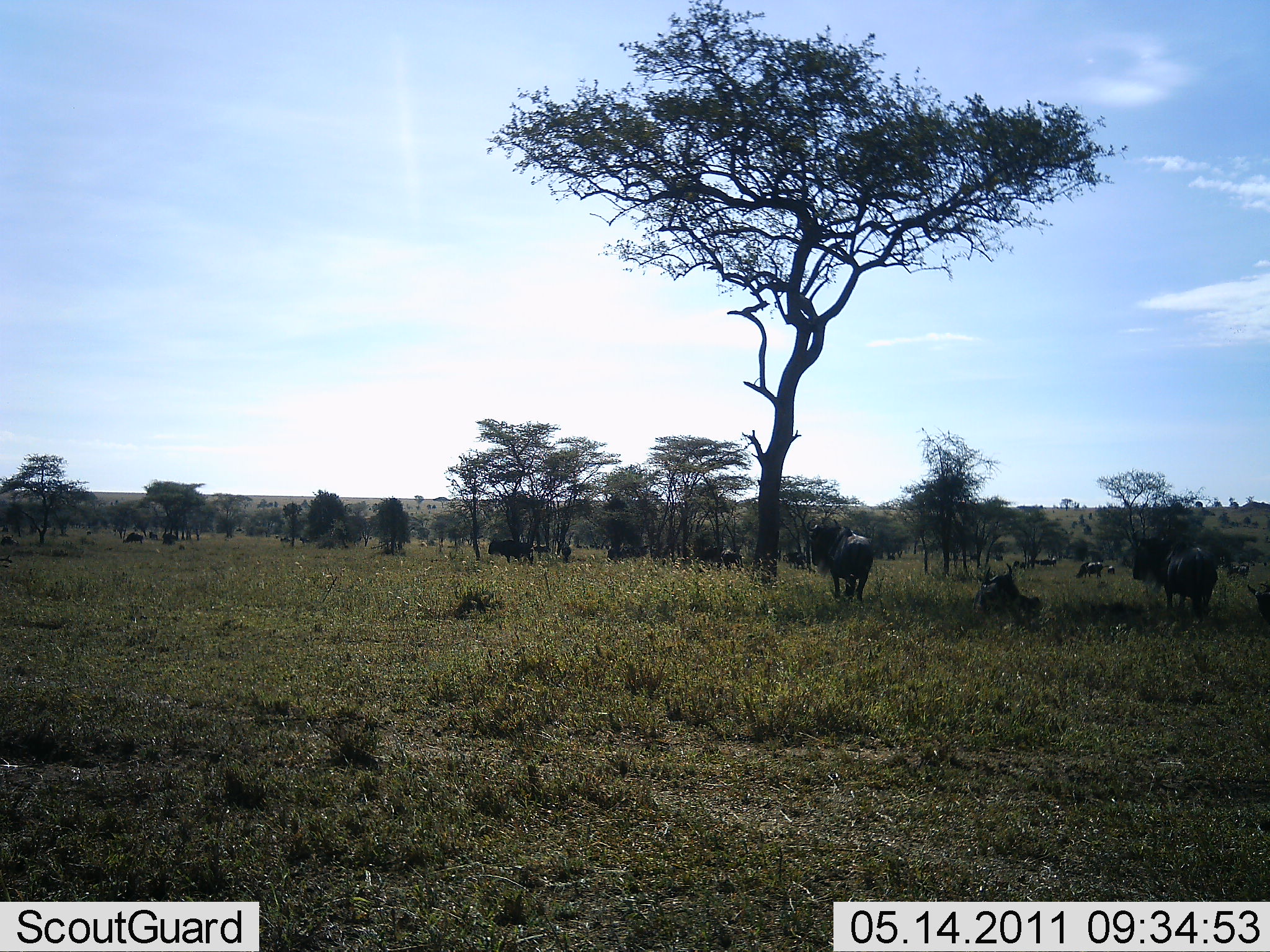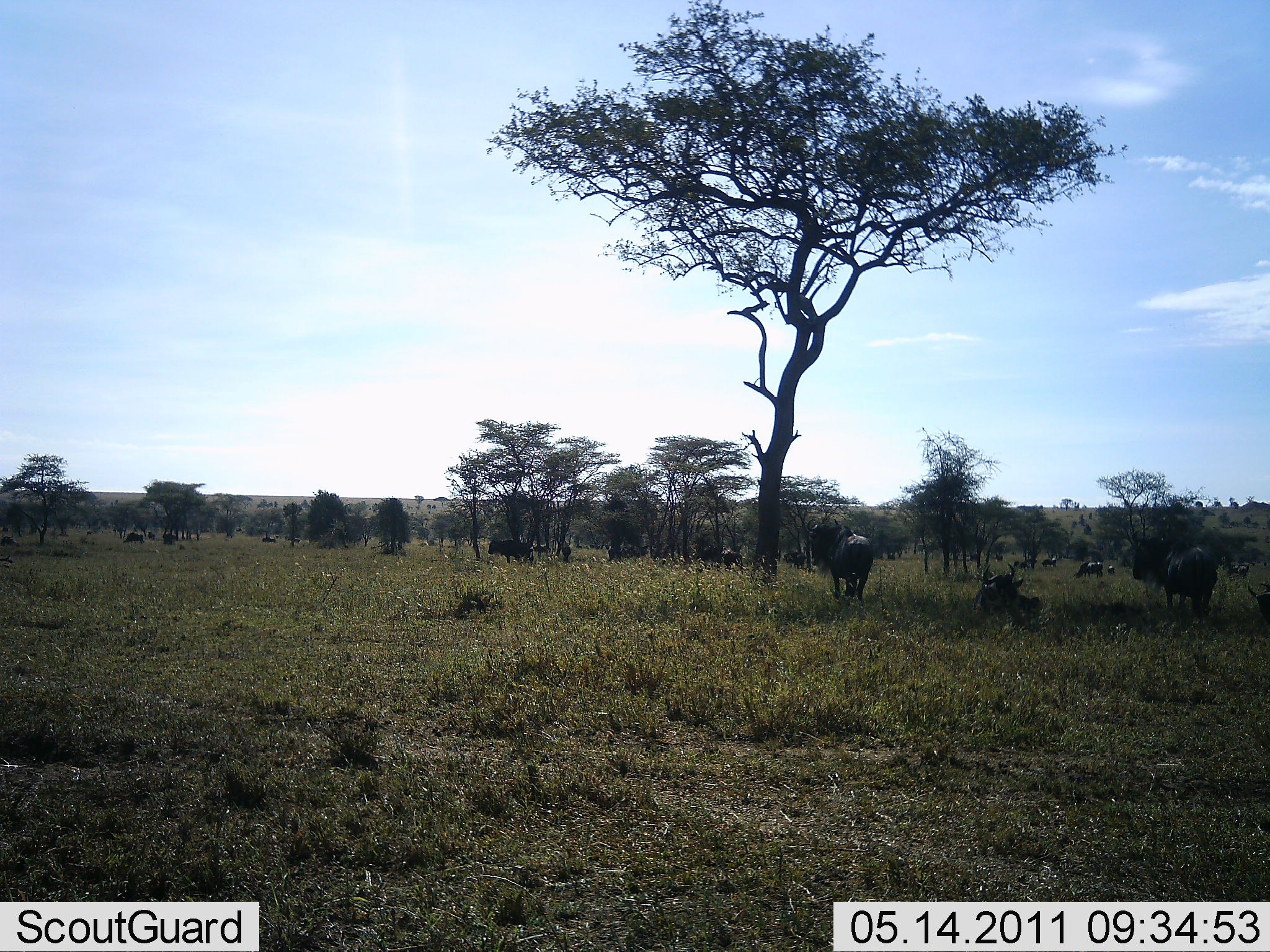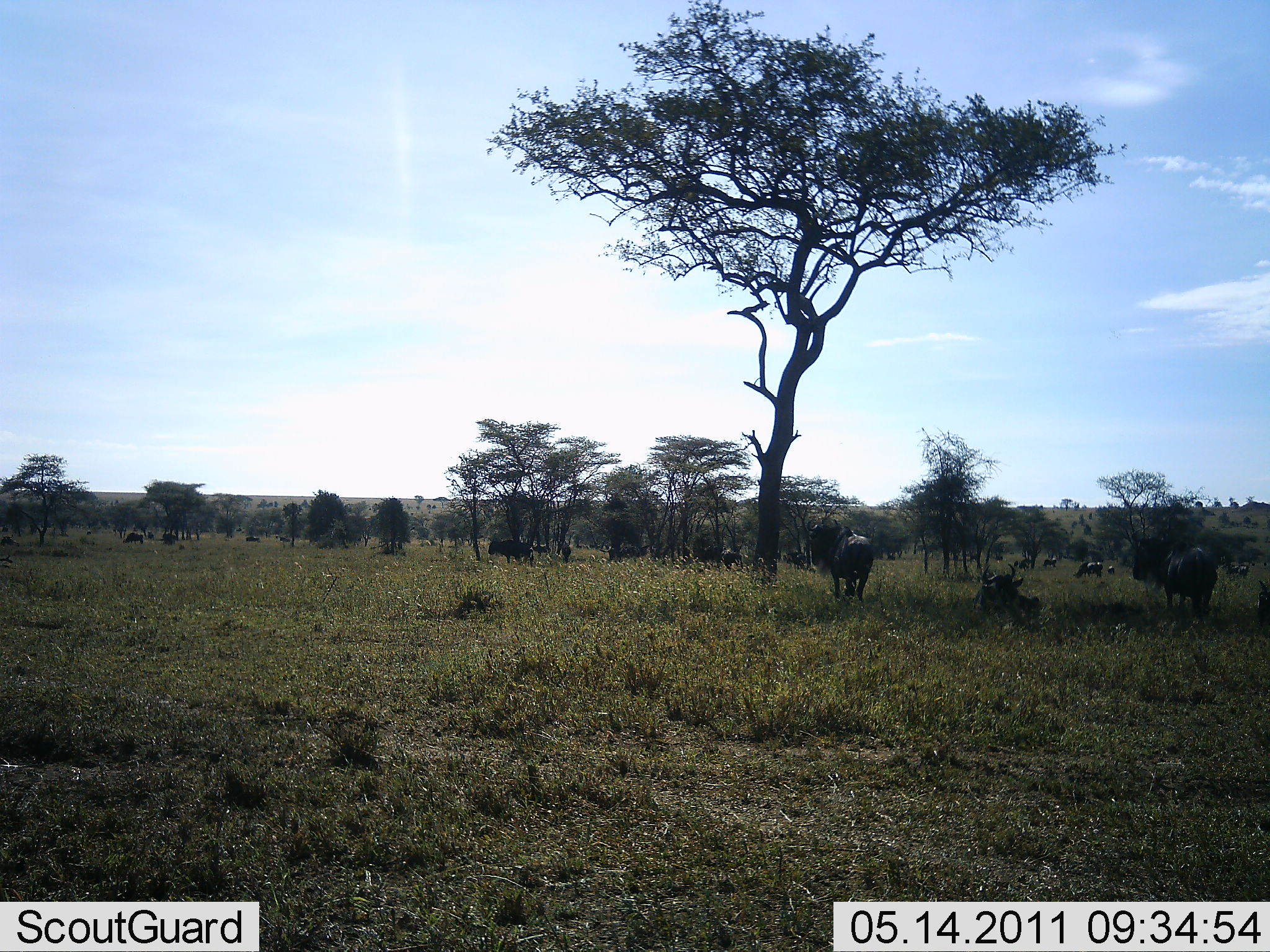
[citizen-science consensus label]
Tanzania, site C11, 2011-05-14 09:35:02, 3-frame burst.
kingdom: Animalia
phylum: Chordata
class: Mammalia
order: Artiodactyla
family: Bovidae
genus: Connochaetes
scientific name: Connochaetes taurinus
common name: blue wildebeest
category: wildebeest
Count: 11-50.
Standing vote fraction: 82%.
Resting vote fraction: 45%.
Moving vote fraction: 45%.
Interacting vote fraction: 0%.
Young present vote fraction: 0%.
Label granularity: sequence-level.